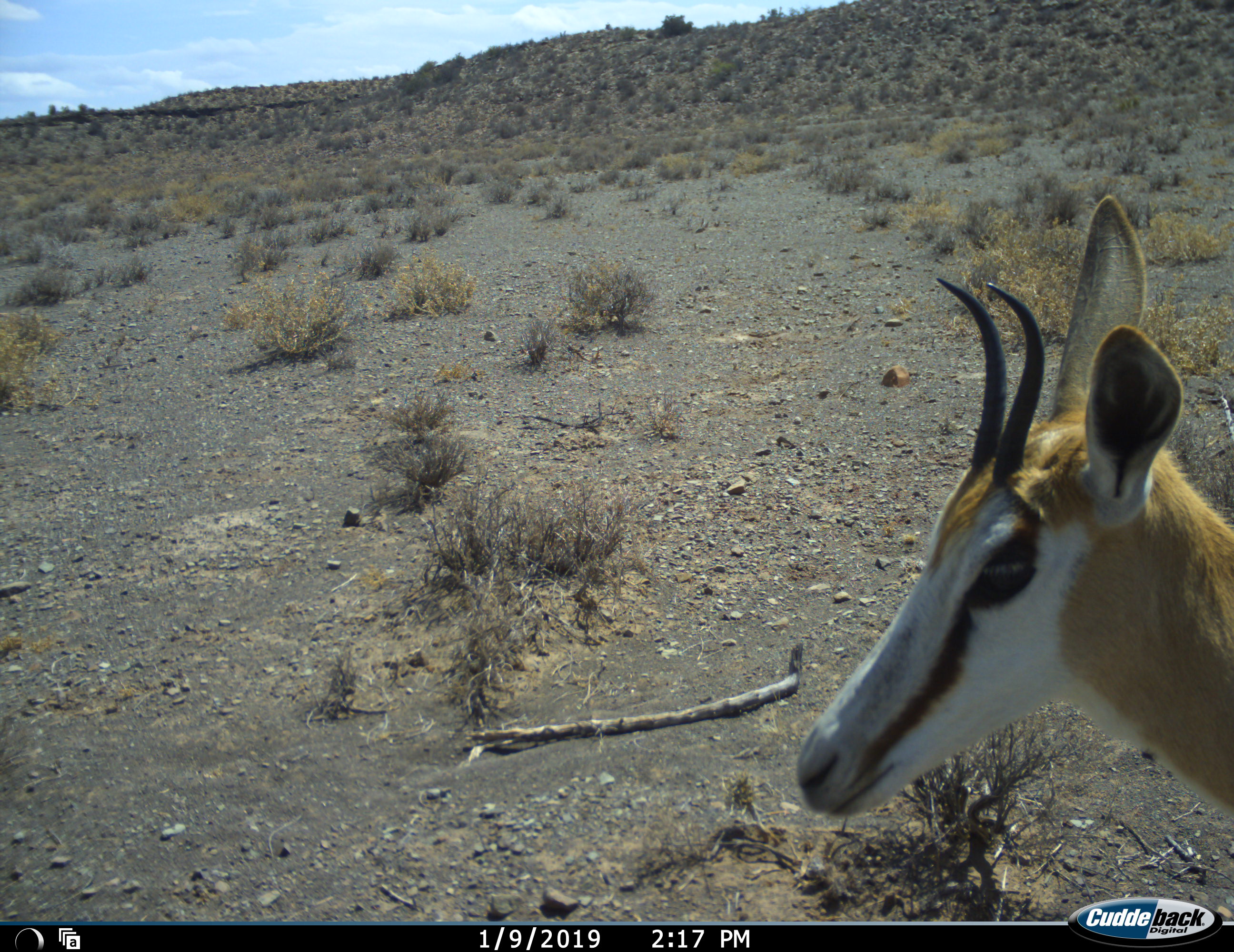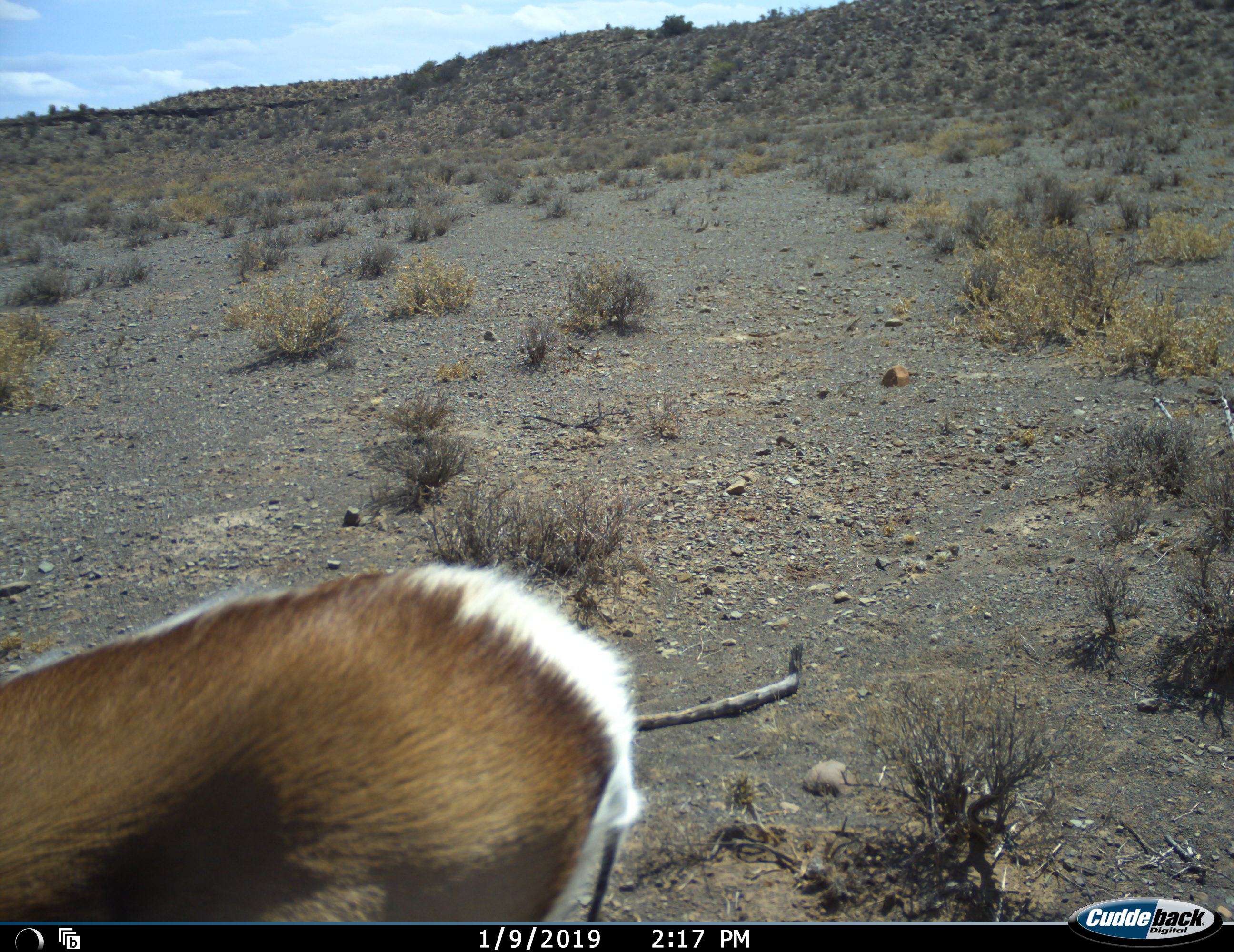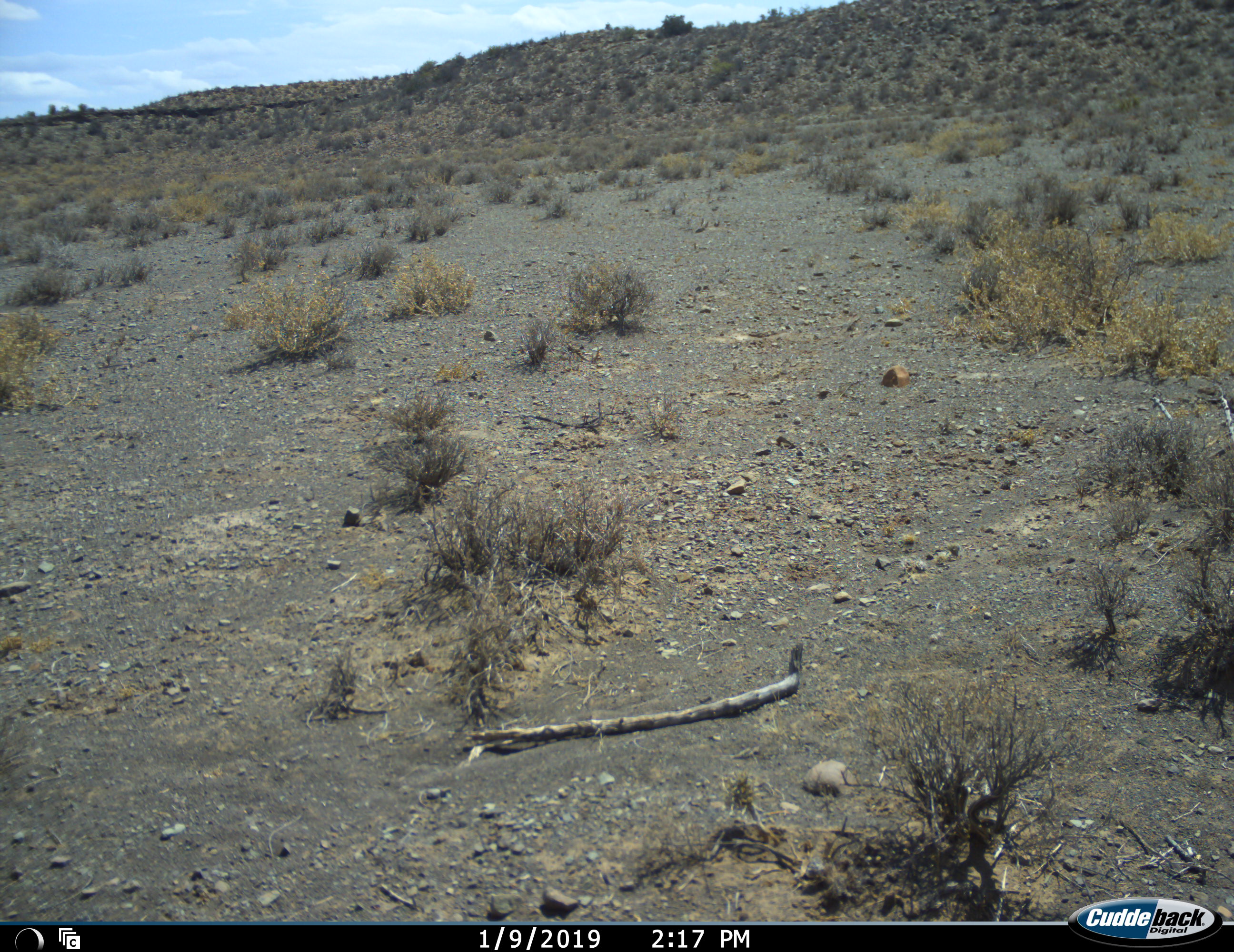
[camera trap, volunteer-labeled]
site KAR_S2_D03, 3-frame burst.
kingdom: Animalia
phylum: Chordata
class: Mammalia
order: Artiodactyla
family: Bovidae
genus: Antidorcas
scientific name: Antidorcas marsupialis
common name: springbok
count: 1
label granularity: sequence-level